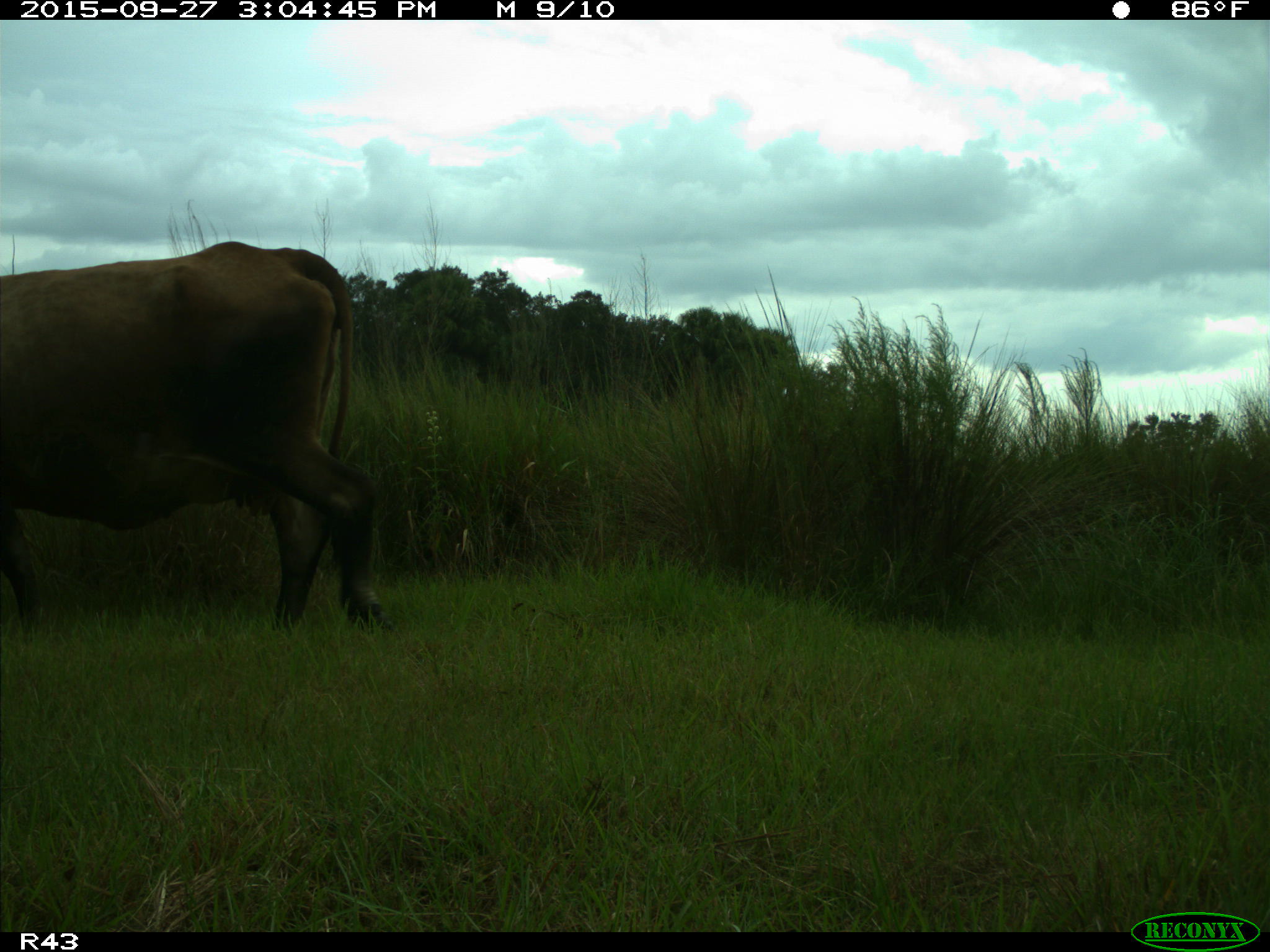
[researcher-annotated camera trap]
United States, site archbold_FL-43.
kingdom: Animalia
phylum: Chordata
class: Mammalia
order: Artiodactyla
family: Bovidae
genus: Bos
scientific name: Bos taurus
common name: domestic cow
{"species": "Bos taurus (domestic cow)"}